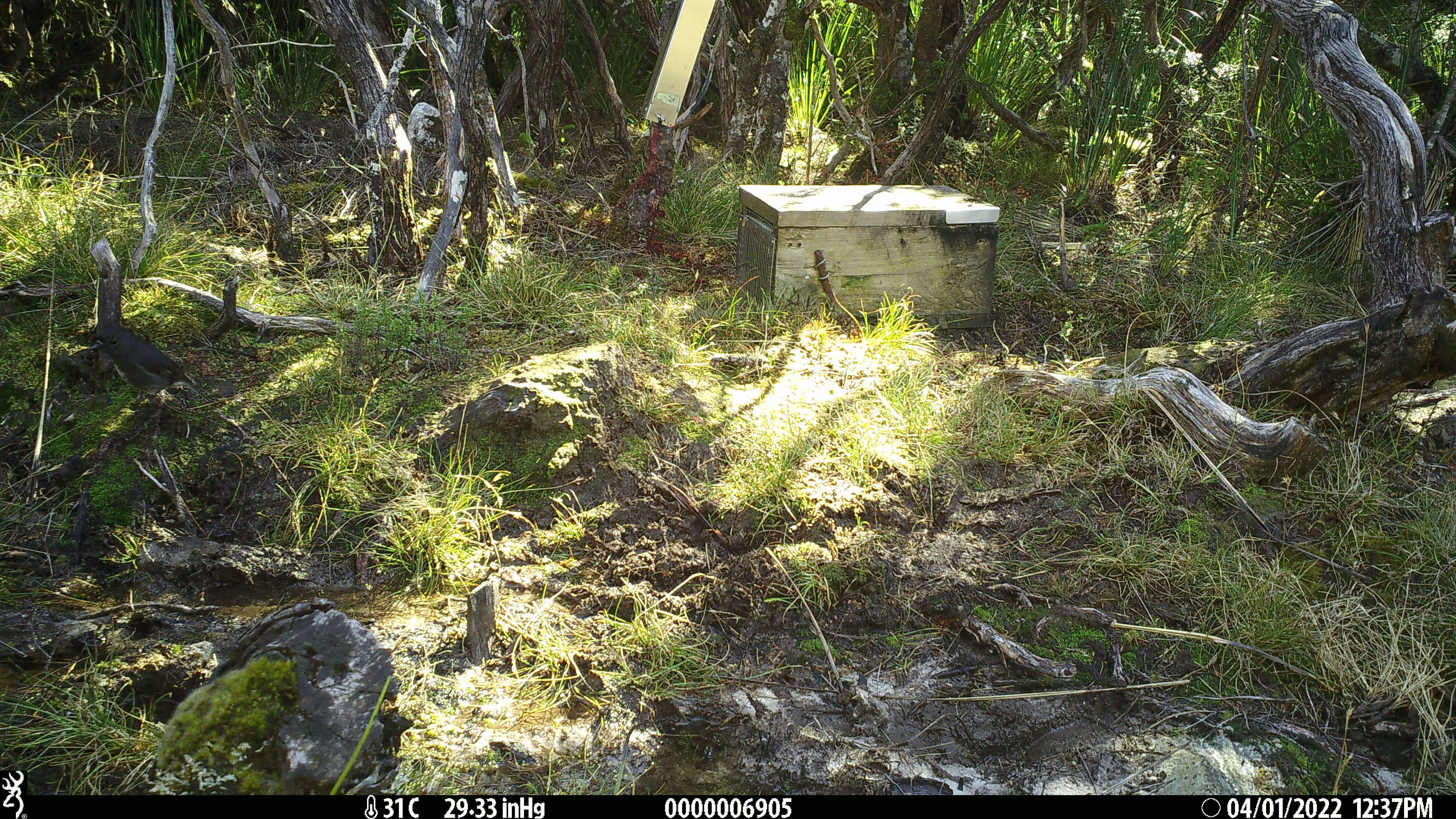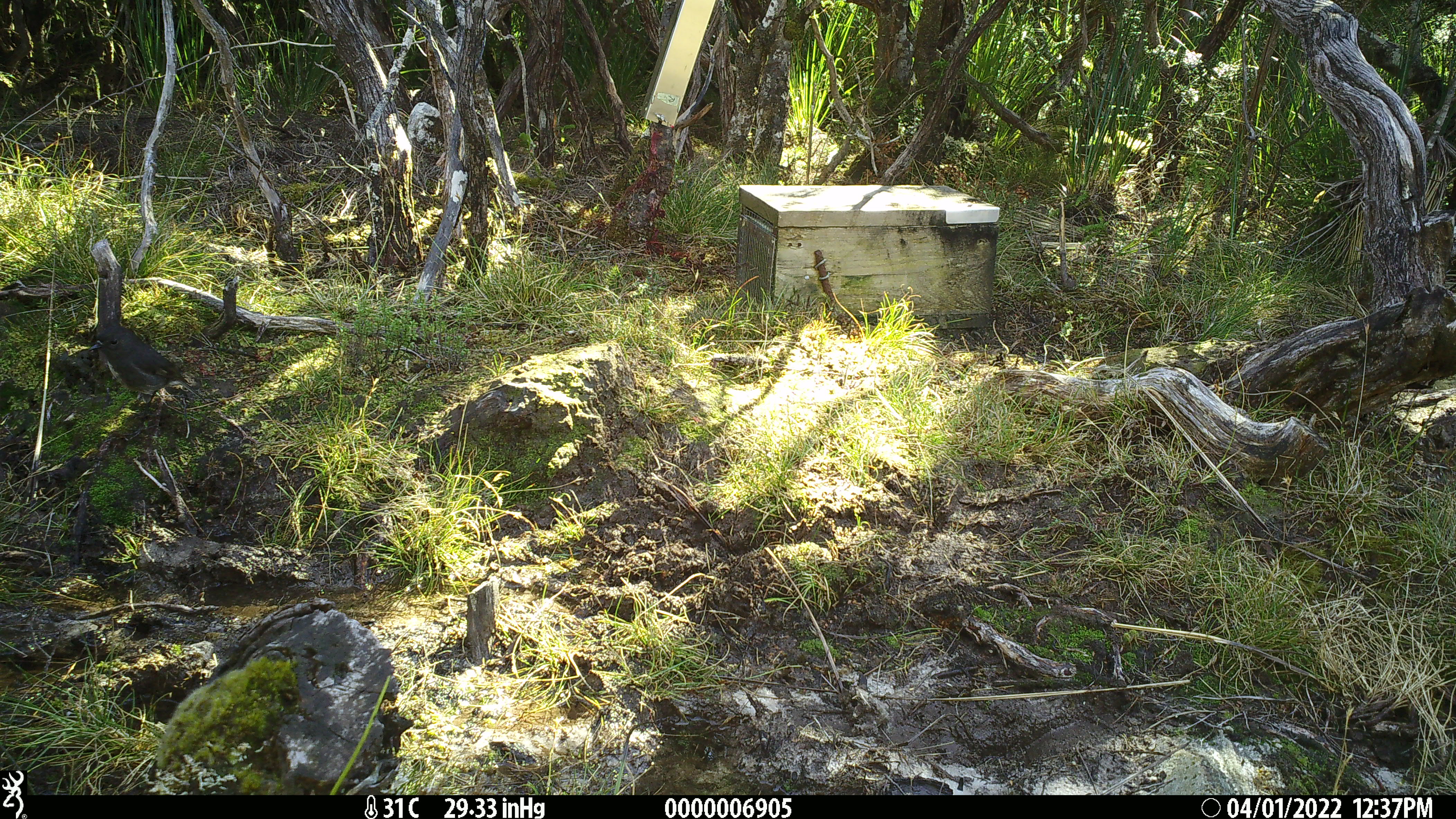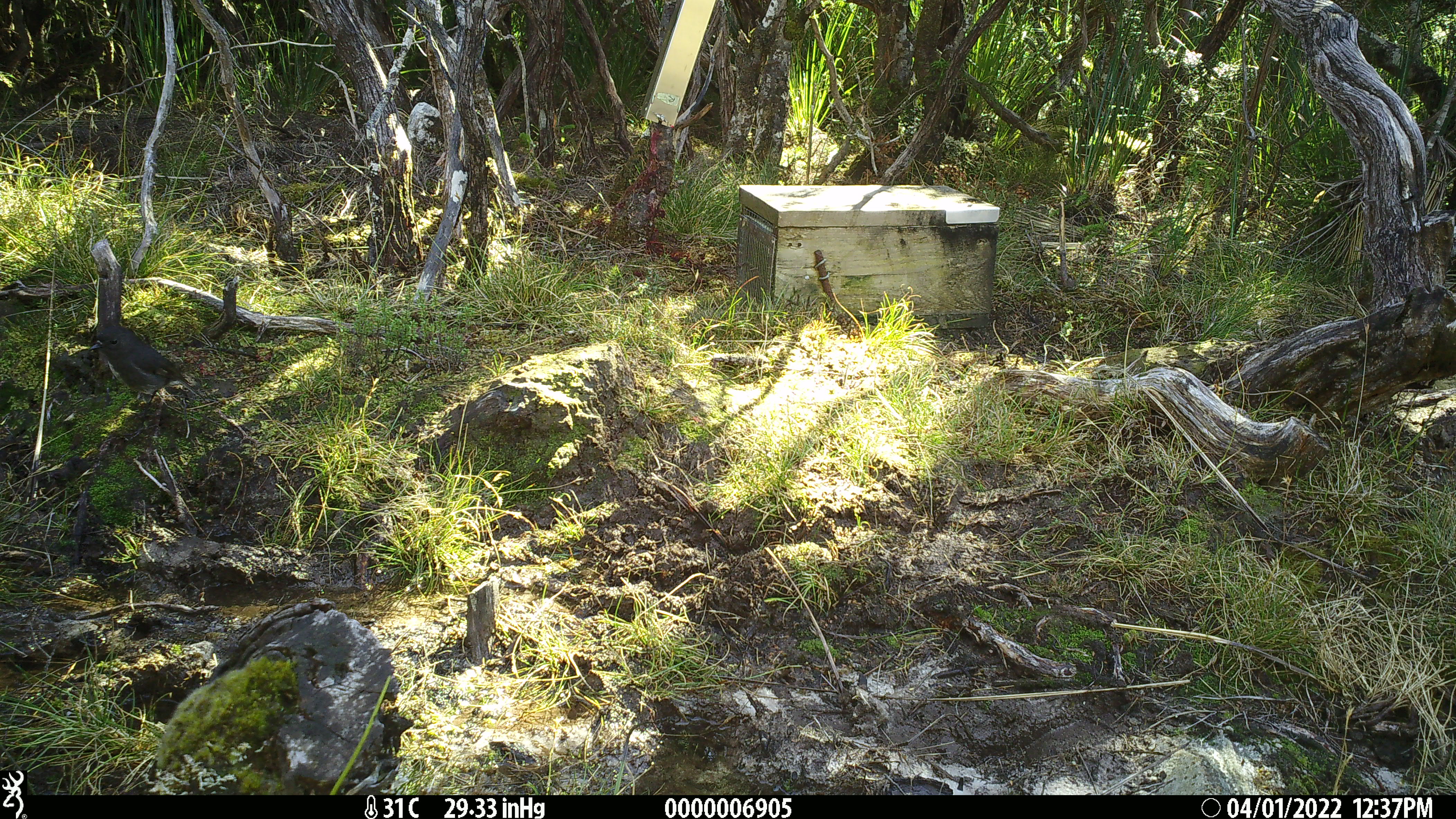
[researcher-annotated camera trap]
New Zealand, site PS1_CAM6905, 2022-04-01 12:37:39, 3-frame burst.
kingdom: Animalia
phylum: Chordata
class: Aves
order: Passeriformes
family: Petroicidae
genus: Petroica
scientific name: Petroica australis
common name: new zealand robin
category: robin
Robin (new zealand robin) (Petroica australis).